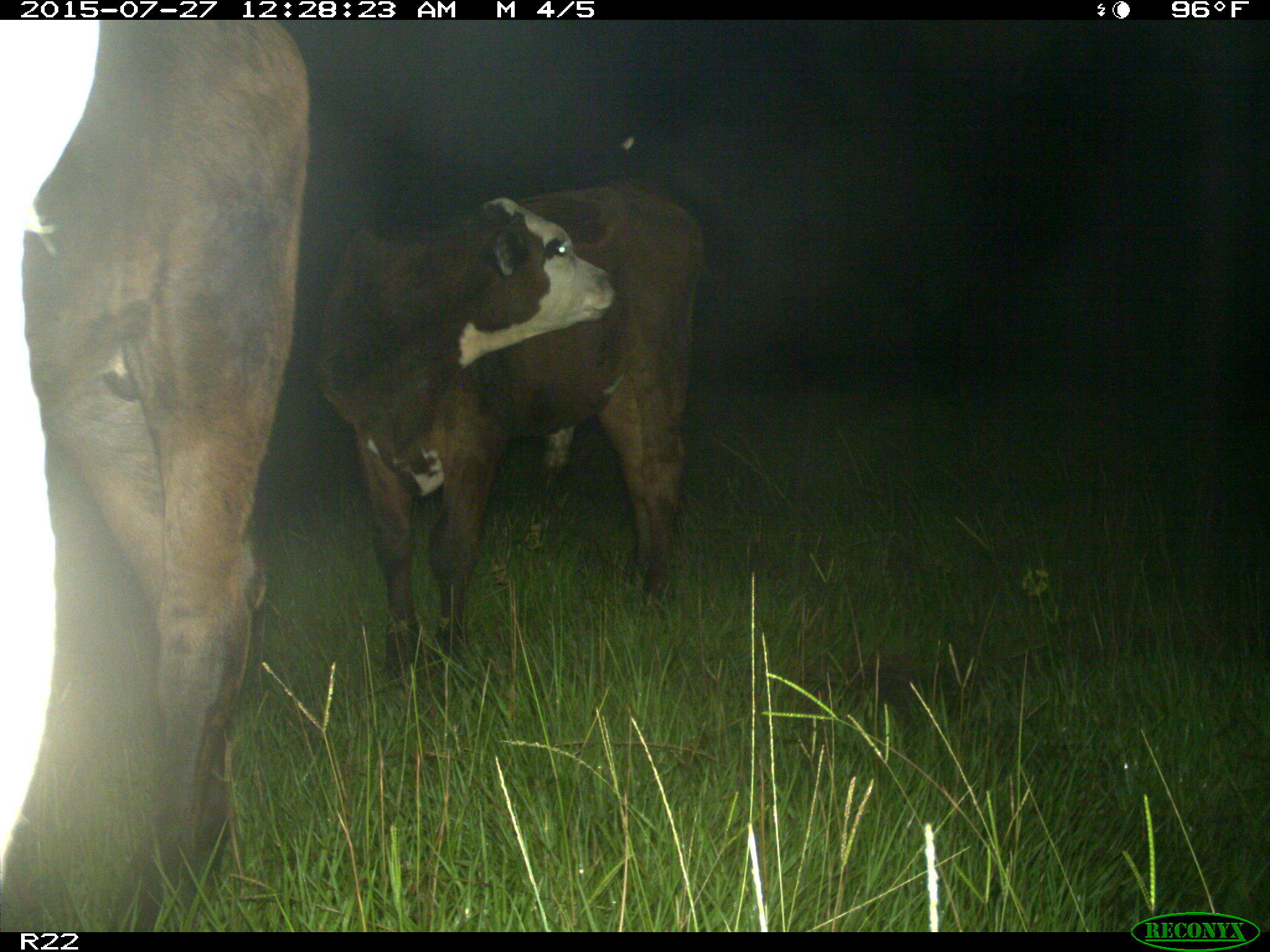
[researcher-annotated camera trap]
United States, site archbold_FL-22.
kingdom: Animalia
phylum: Chordata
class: Mammalia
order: Artiodactyla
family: Bovidae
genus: Bos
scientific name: Bos taurus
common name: domestic cow